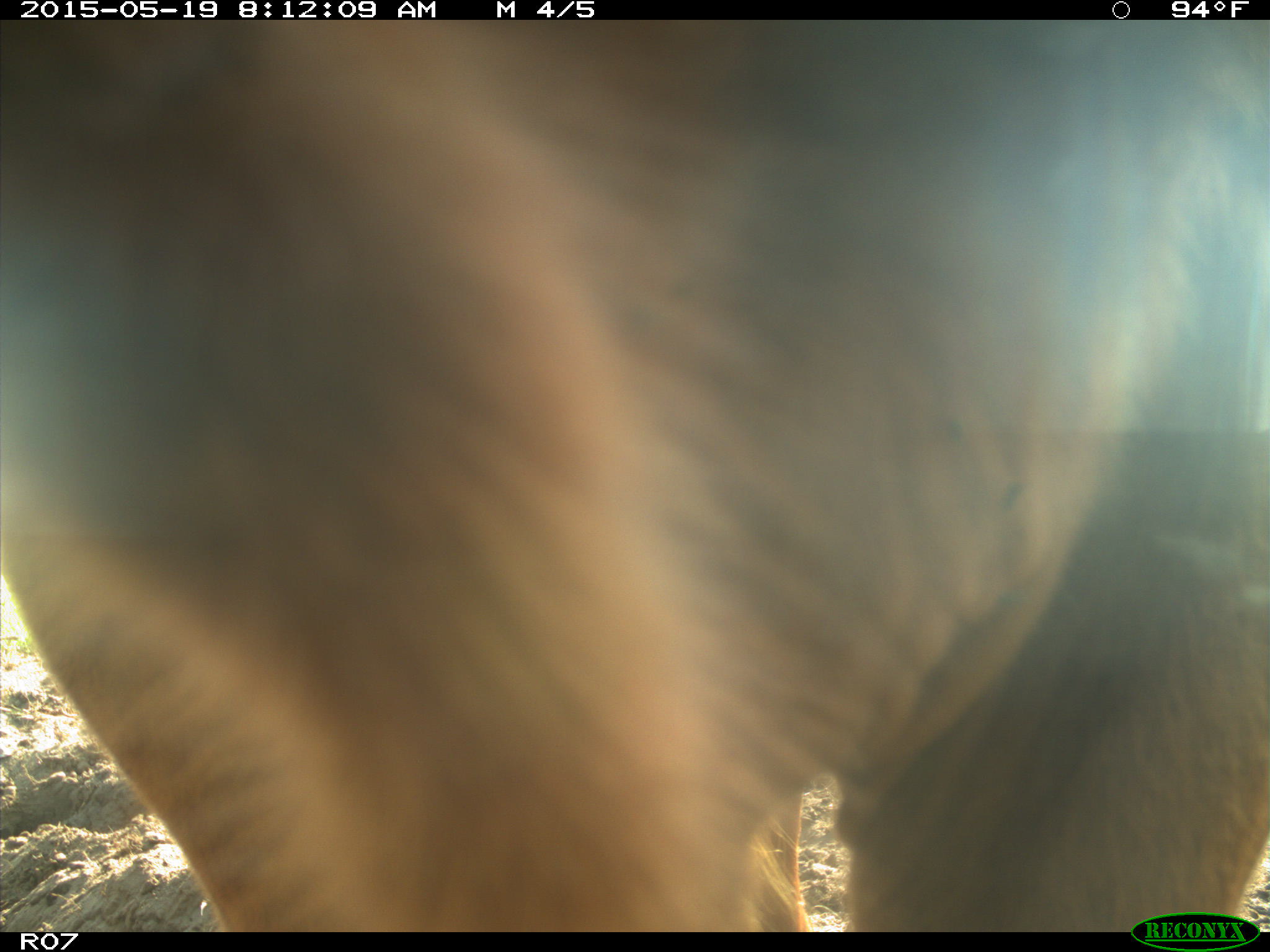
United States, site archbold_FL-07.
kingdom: Animalia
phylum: Chordata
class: Mammalia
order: Artiodactyla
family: Bovidae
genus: Bos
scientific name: Bos taurus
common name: domestic cow